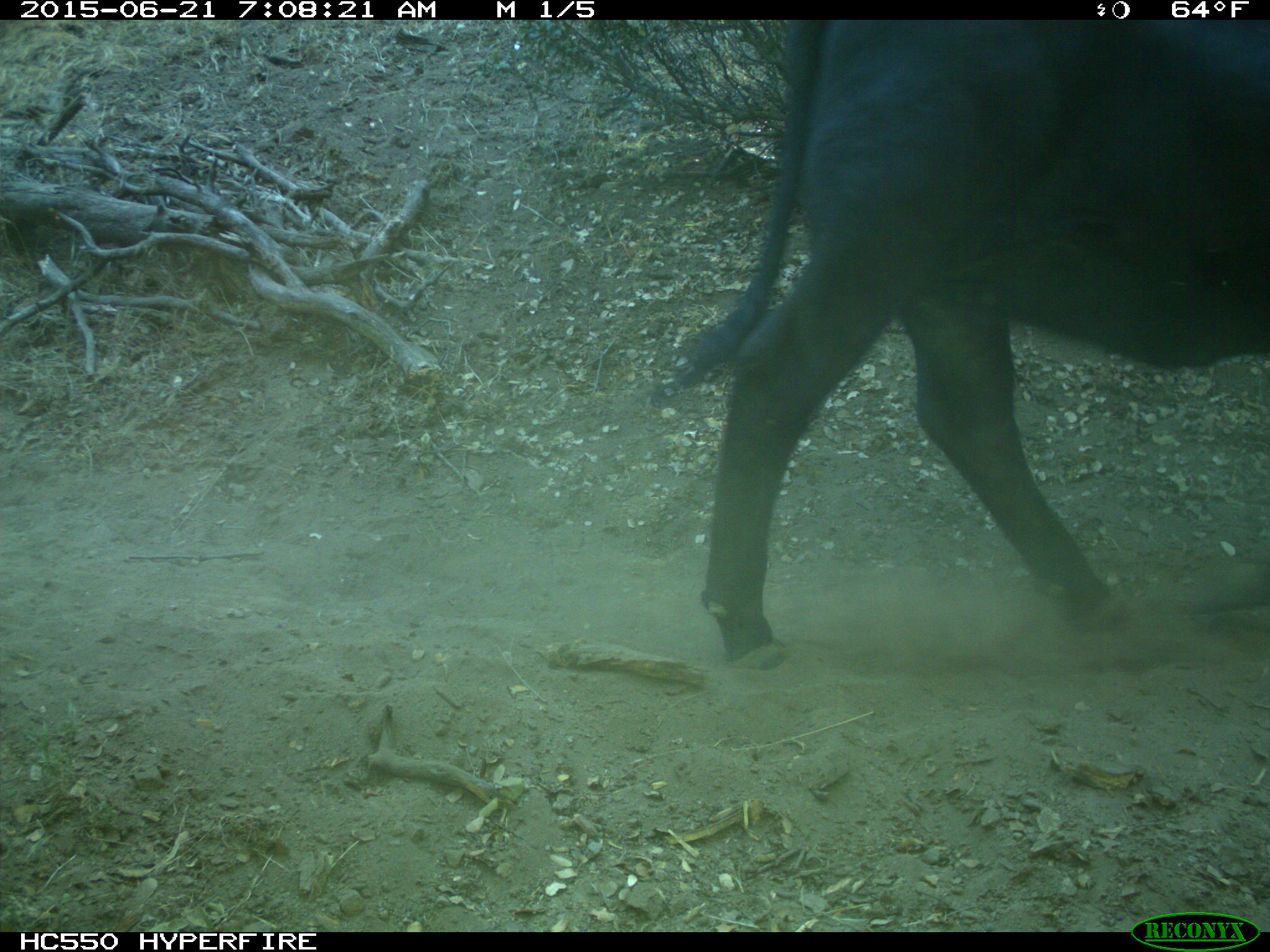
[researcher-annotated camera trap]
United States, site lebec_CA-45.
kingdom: Animalia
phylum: Chordata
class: Mammalia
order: Artiodactyla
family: Bovidae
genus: Bos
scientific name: Bos taurus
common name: domestic cow